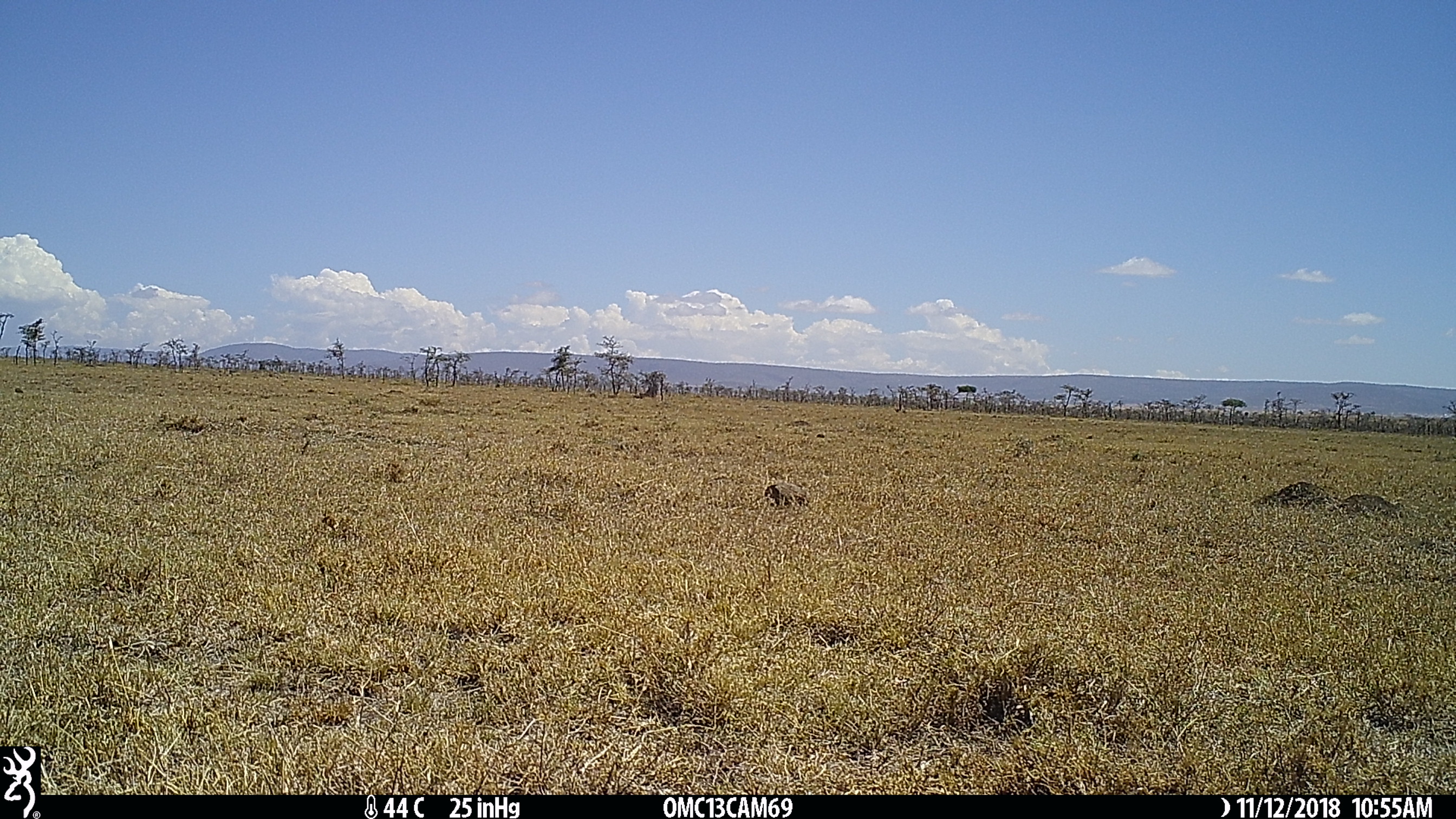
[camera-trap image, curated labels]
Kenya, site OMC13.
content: unidentified animal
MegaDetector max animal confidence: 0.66